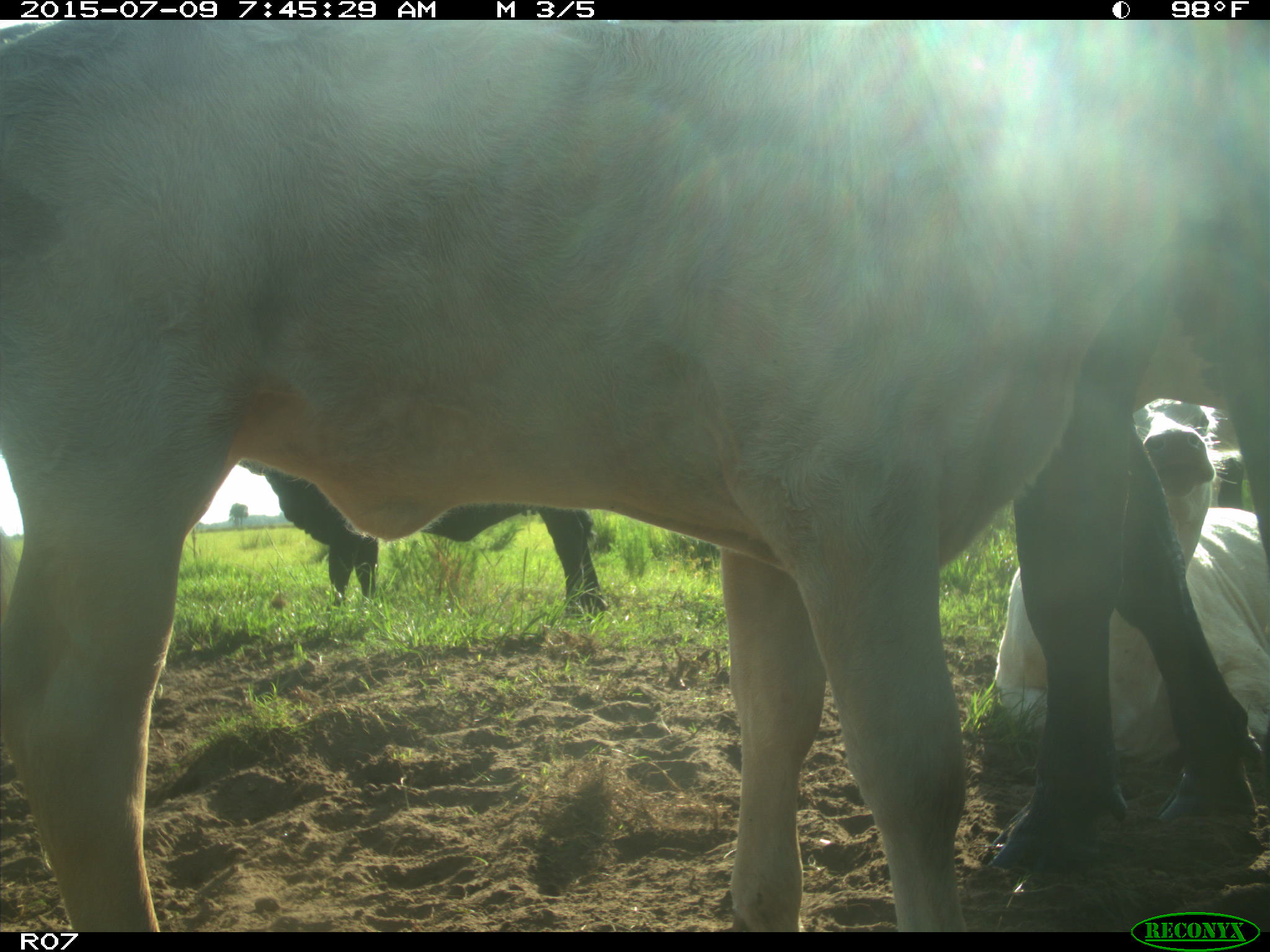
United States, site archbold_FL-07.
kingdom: Animalia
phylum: Chordata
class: Mammalia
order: Artiodactyla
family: Bovidae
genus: Bos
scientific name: Bos taurus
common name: domestic cow